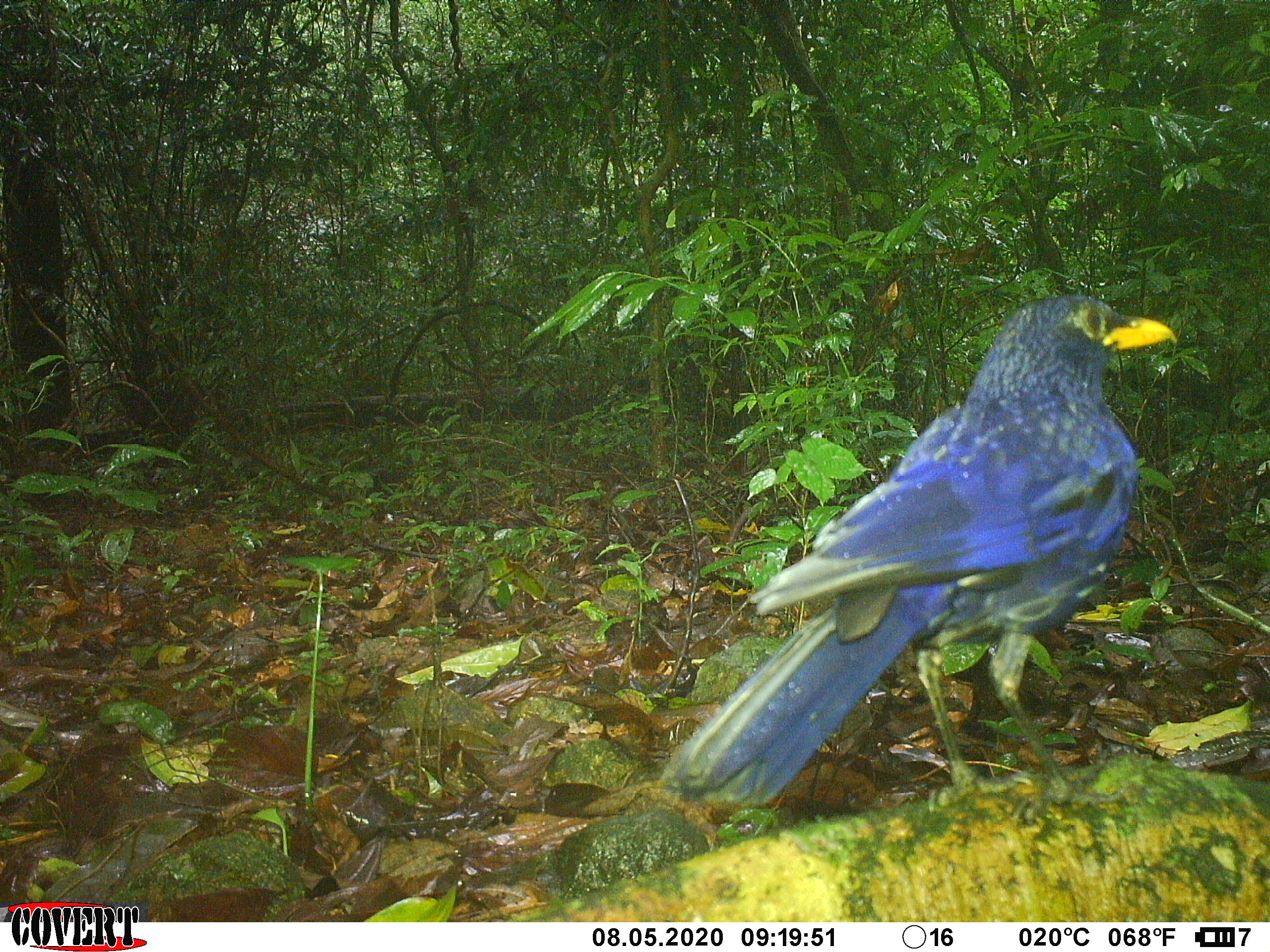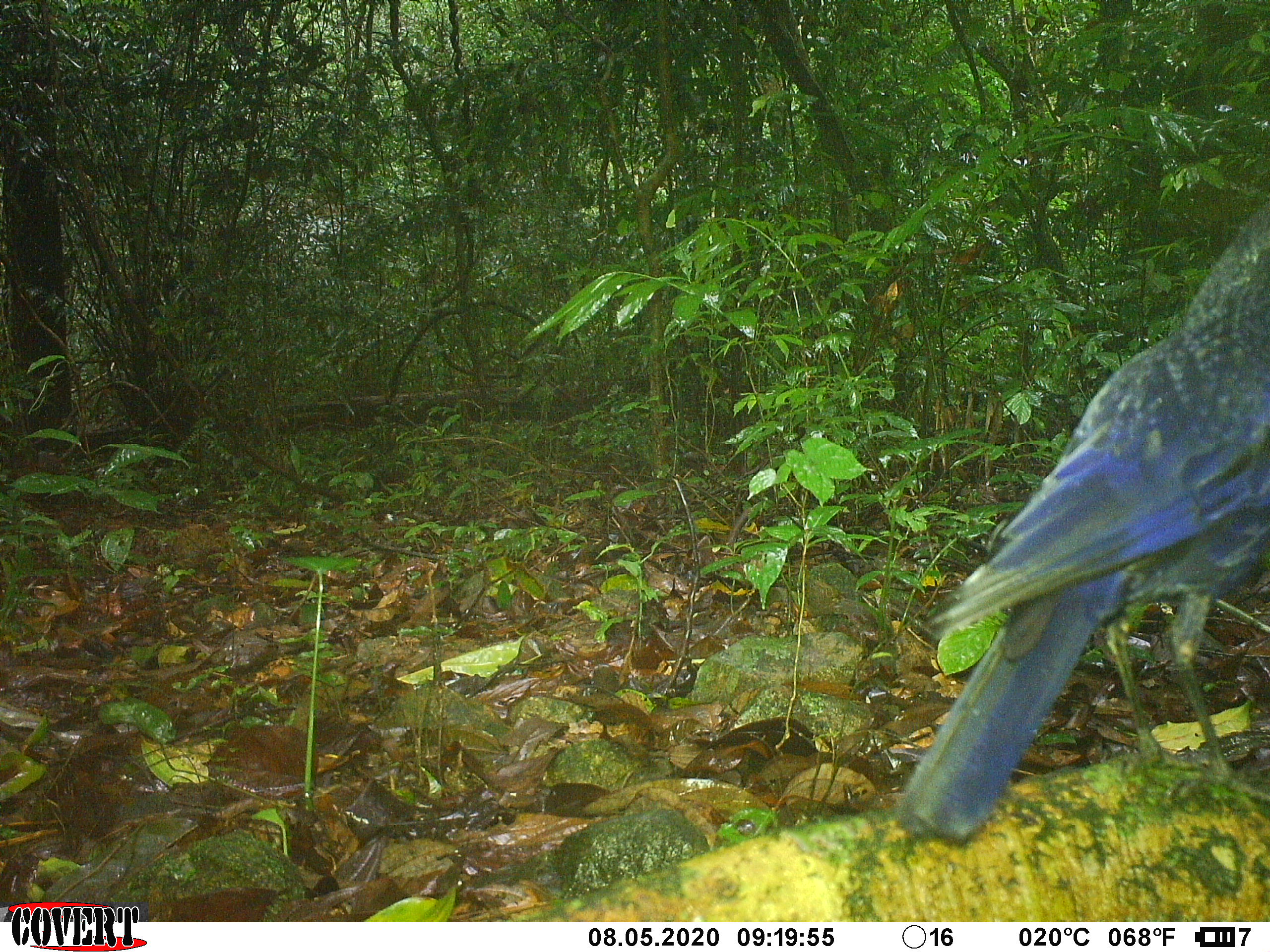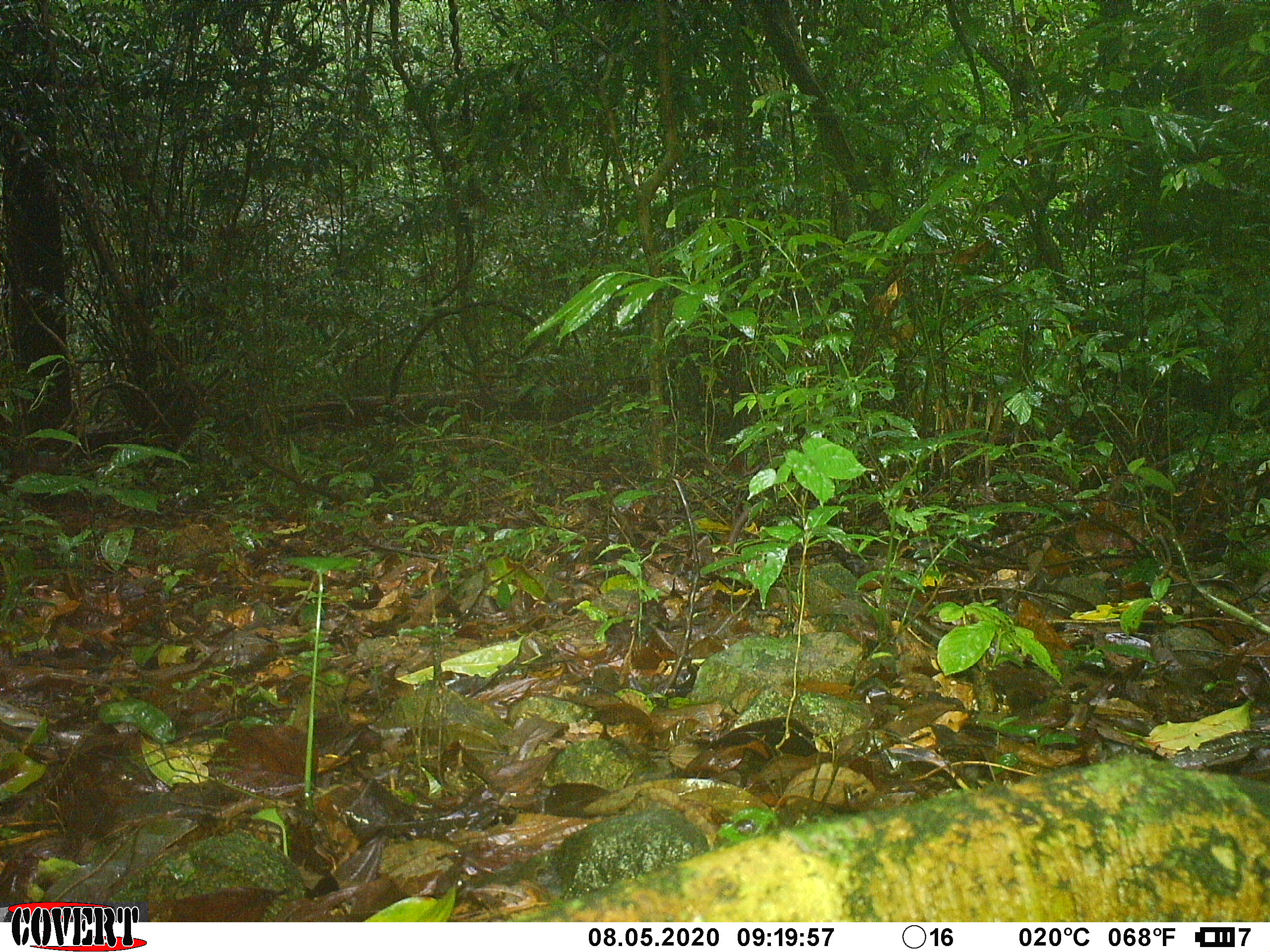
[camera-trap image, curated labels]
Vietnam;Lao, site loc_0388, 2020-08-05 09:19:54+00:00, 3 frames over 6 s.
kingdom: Animalia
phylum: Chordata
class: Aves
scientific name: Aves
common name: bird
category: unidentified bird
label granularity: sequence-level